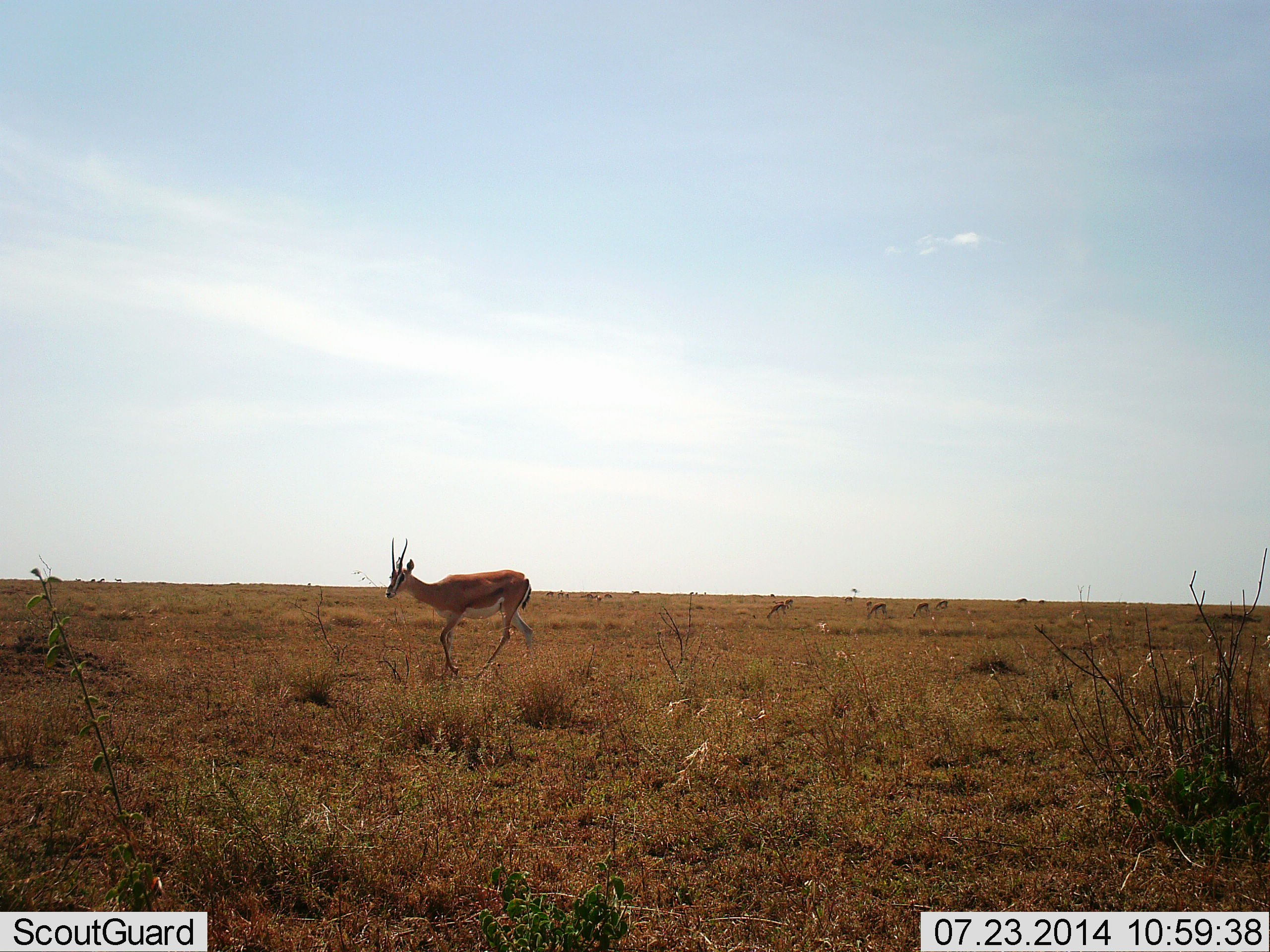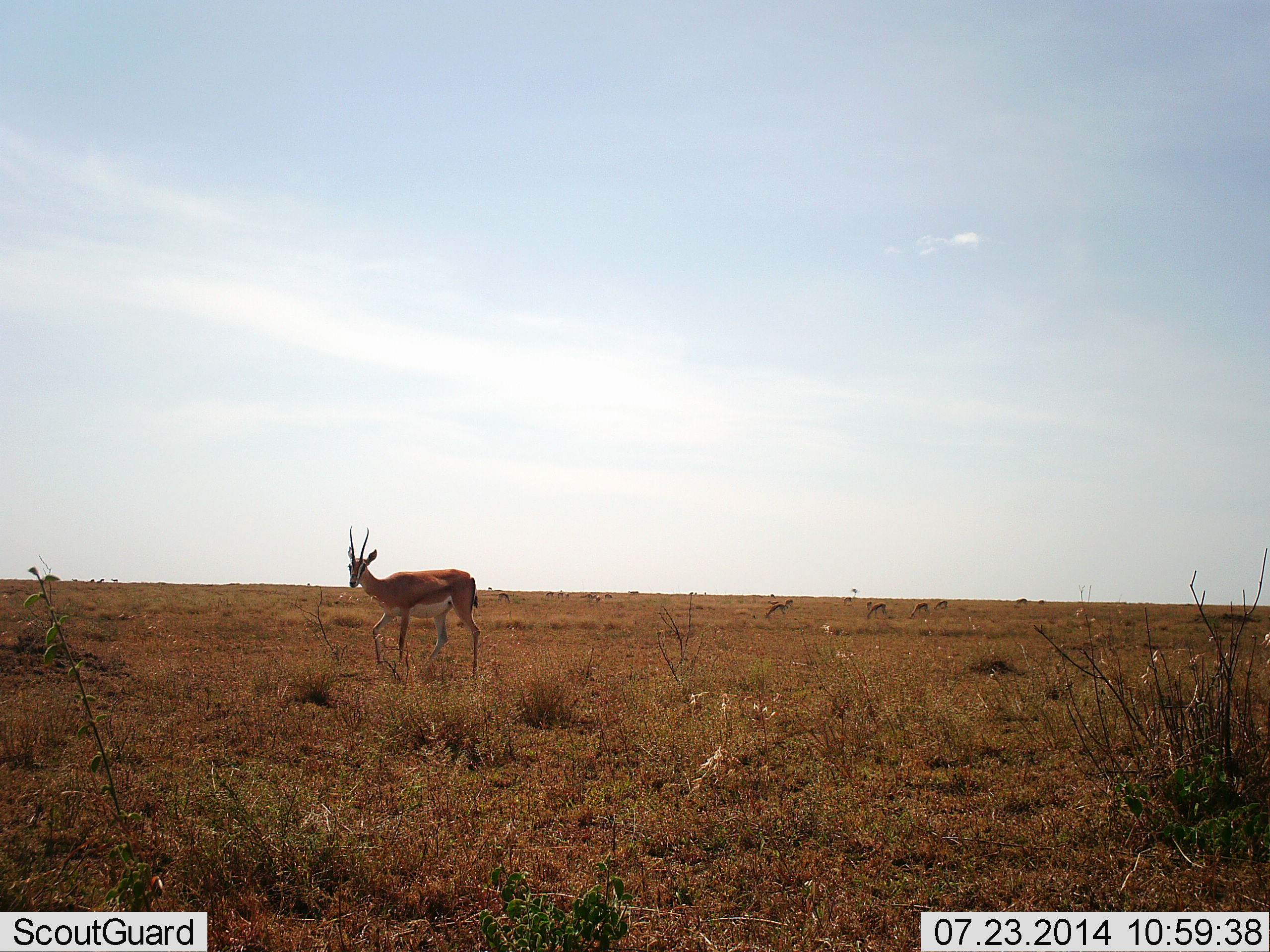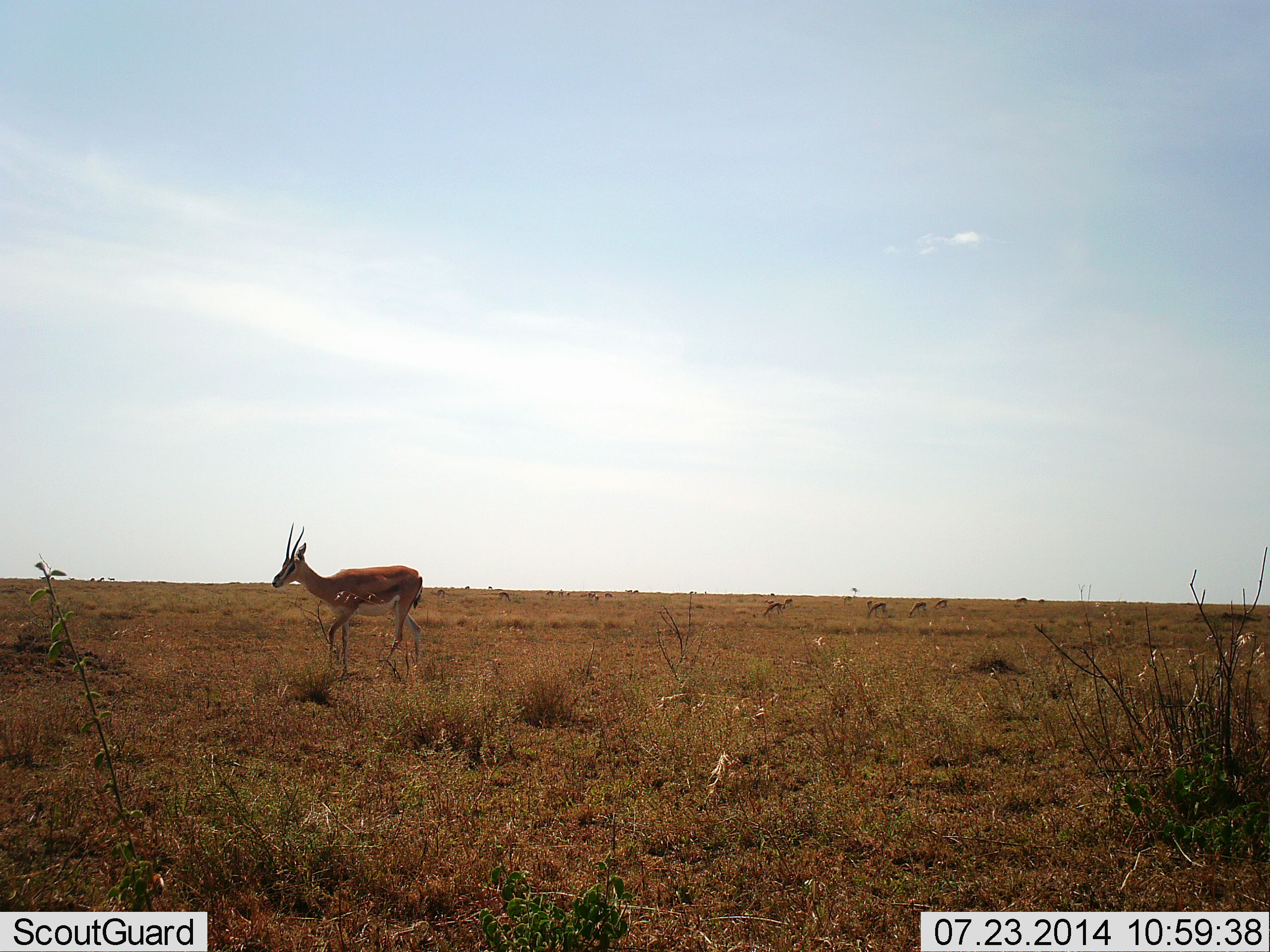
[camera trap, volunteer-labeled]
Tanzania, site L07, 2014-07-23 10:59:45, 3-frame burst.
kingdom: Animalia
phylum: Chordata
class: Mammalia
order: Artiodactyla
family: Bovidae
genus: Nanger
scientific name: Nanger granti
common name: grant's gazelle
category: gazellegrants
Gazellegrants (grant's gazelle) (Nanger granti), count 1. Behavior (volunteer vote fractions): standing 20%, resting 0%, moving 90%, interacting 0%. Young present (vote fraction): 0%. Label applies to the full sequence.